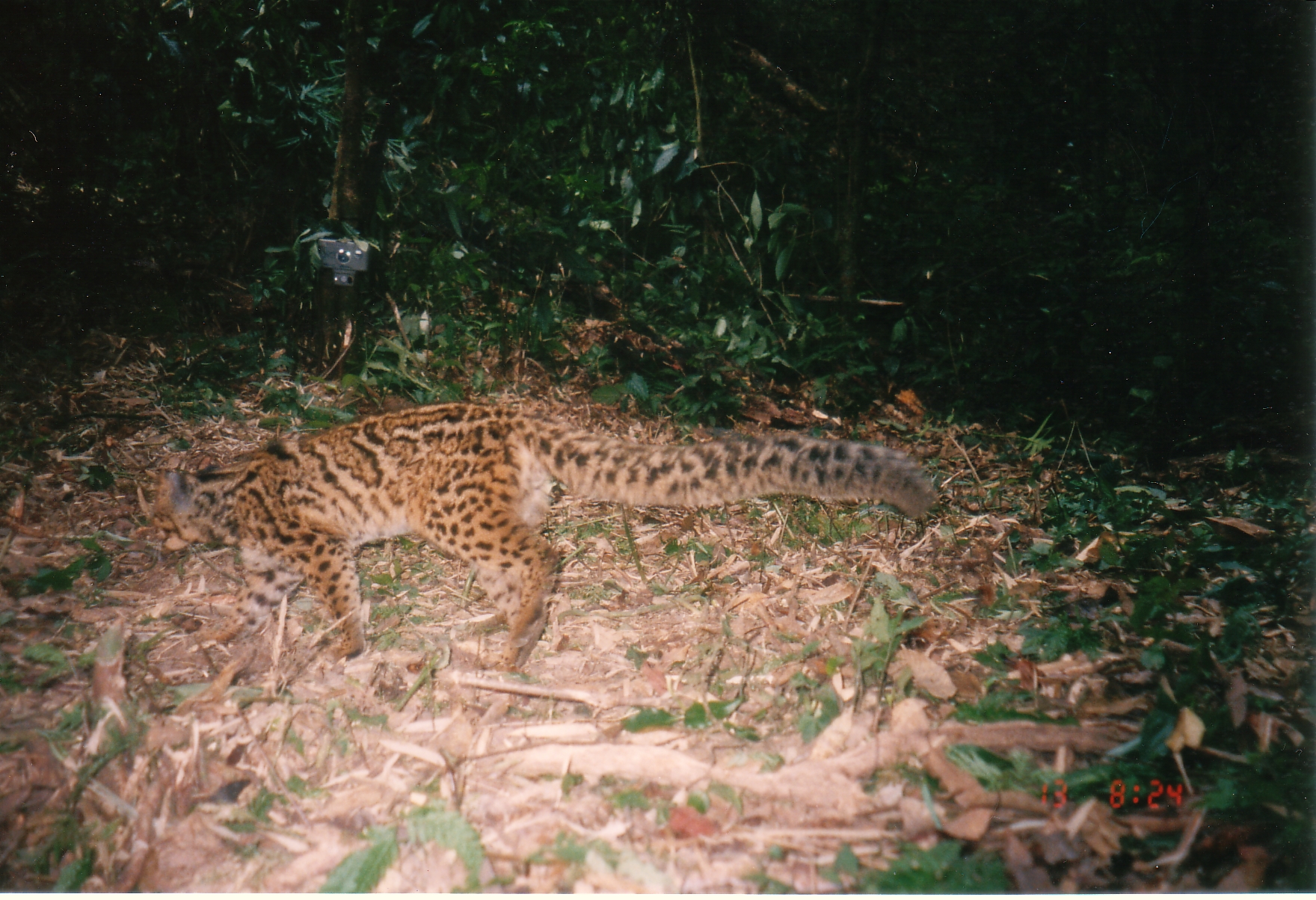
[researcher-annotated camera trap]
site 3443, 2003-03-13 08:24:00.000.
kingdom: Animalia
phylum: Chordata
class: Mammalia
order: Carnivora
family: Felidae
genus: Pardofelis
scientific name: Pardofelis marmorata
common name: marbled cat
Pardofelis marmorata (marbled cat), count 1.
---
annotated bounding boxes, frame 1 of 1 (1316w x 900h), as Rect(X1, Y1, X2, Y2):
pardofelis marmorata: Rect(149, 402, 938, 676)